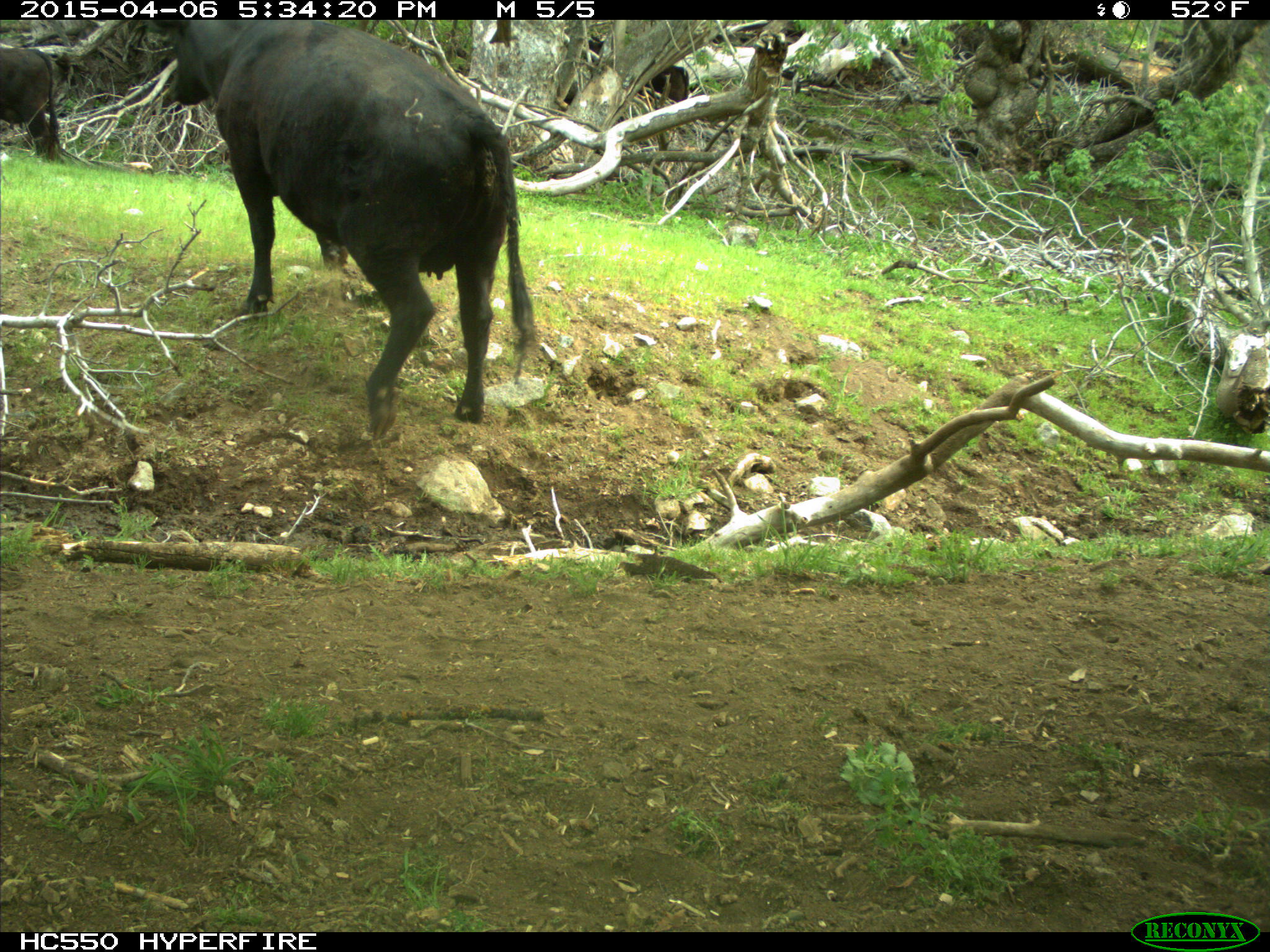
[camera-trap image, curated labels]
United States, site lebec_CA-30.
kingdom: Animalia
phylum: Chordata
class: Mammalia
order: Artiodactyla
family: Bovidae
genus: Bos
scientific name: Bos taurus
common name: domestic cow